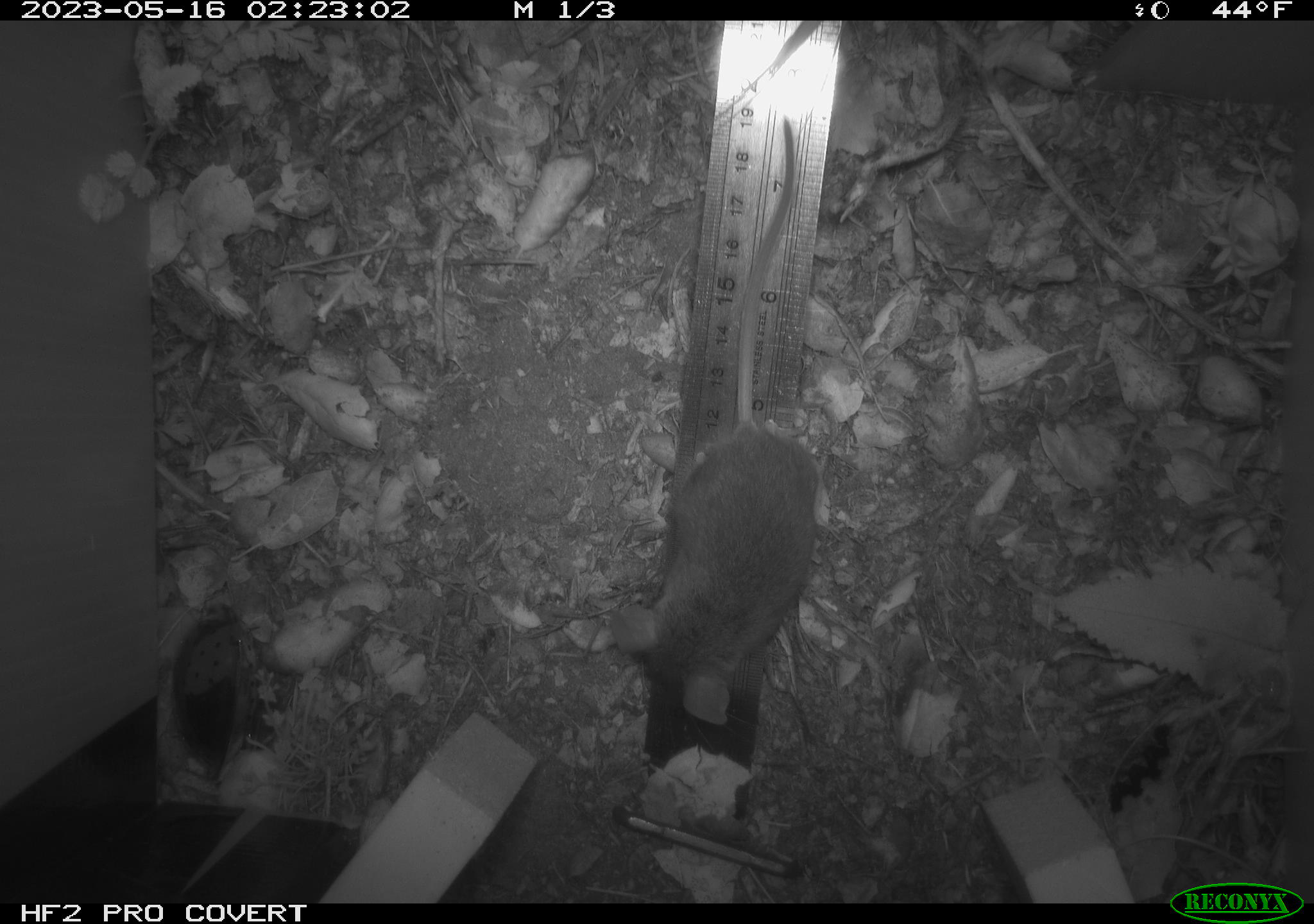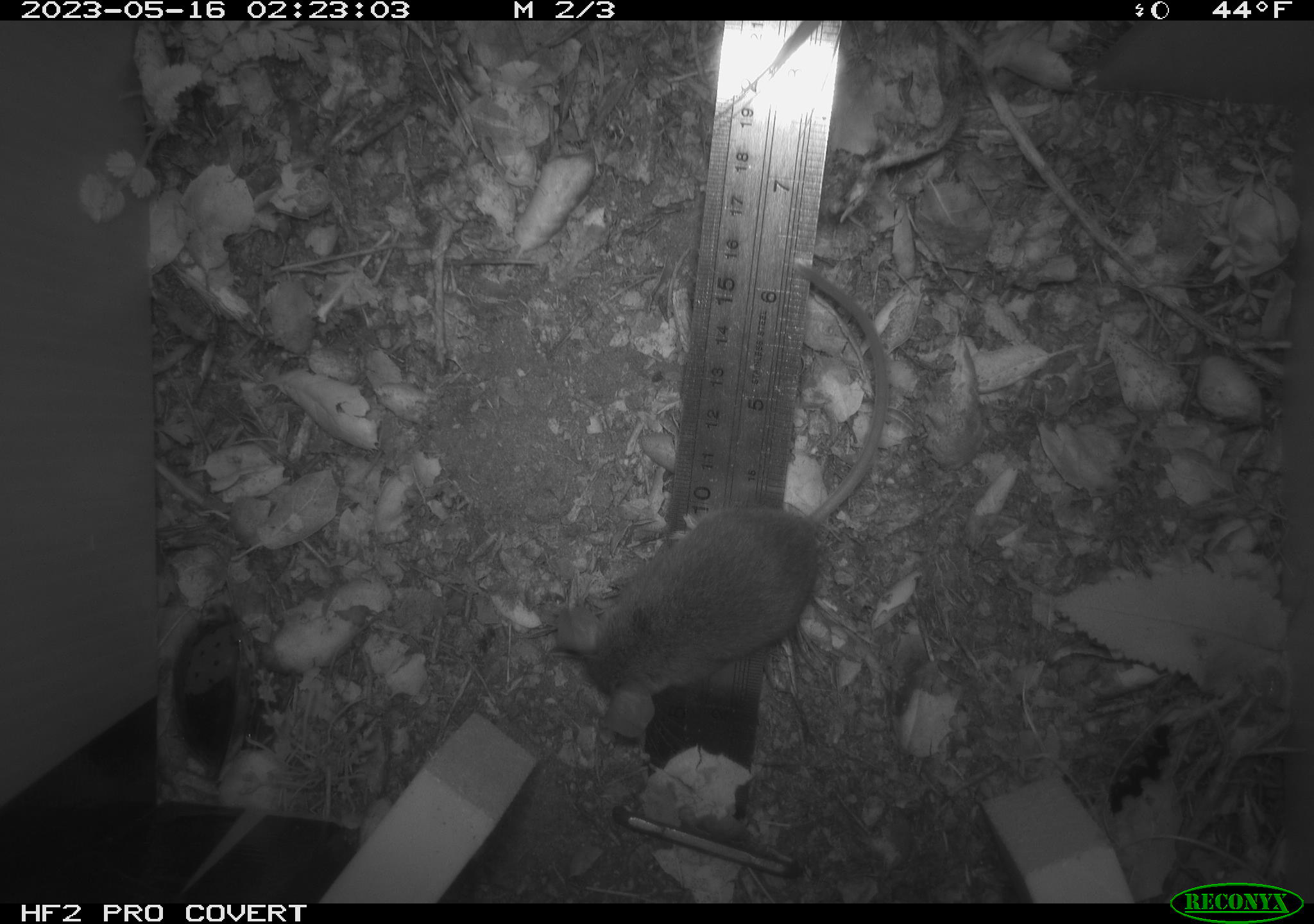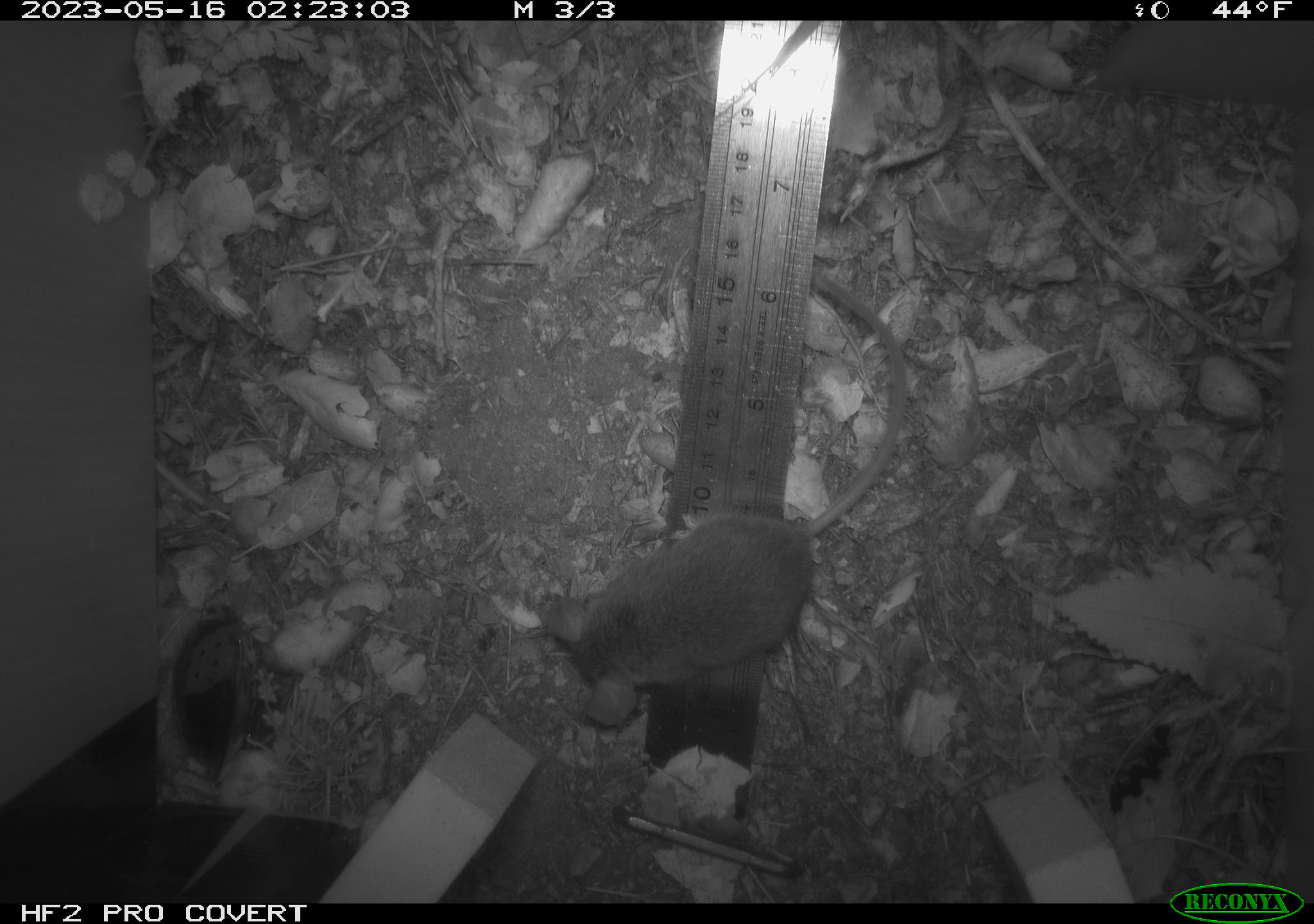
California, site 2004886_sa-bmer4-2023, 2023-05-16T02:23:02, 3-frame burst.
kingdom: Animalia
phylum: Chordata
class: Mammalia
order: Rodentia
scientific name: Rodentia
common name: mouse species